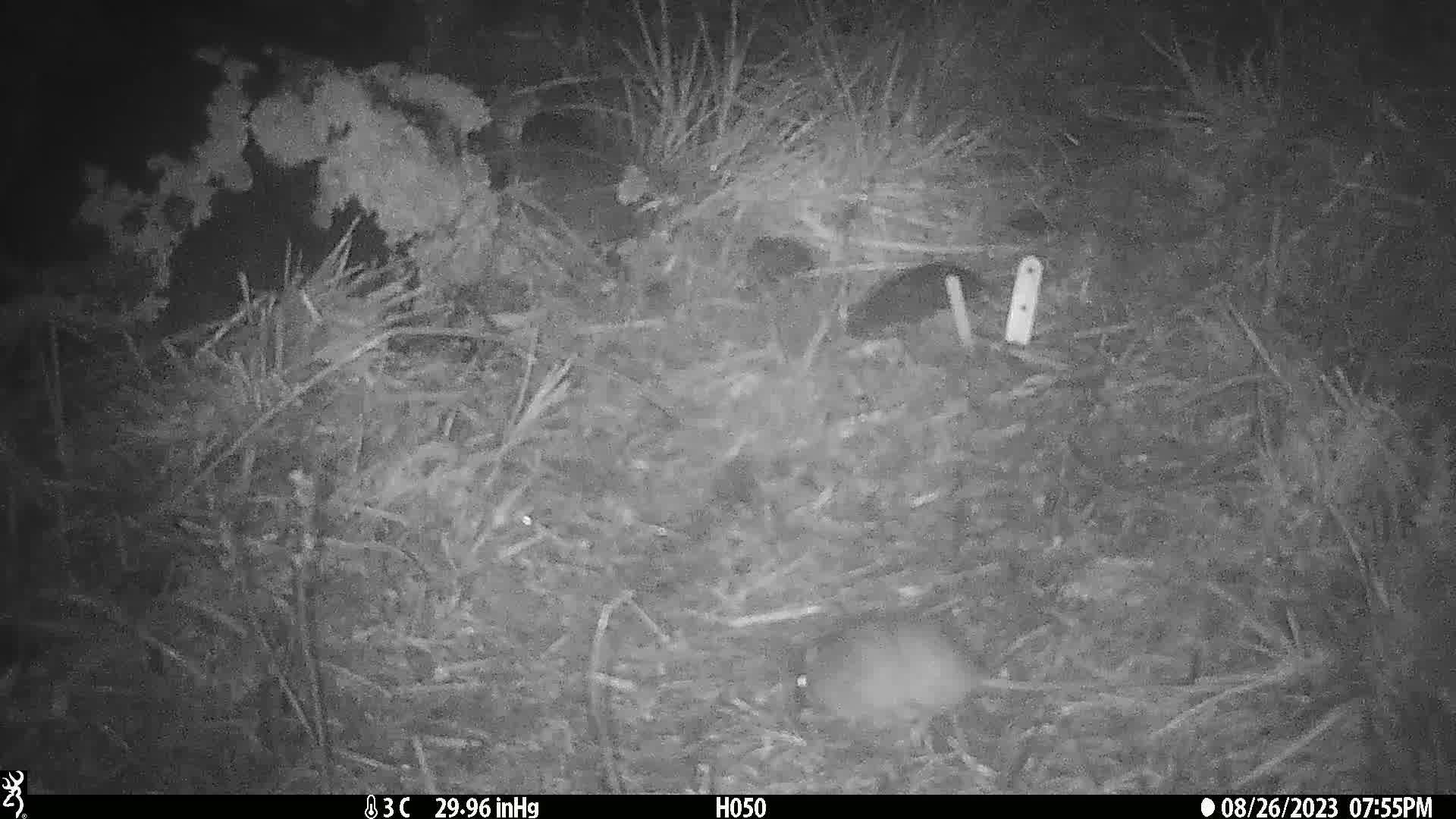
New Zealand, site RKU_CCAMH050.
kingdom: Animalia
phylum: Chordata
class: Mammalia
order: Rodentia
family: Muridae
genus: Rattus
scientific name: Rattus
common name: rat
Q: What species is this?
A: Rat (Rattus).